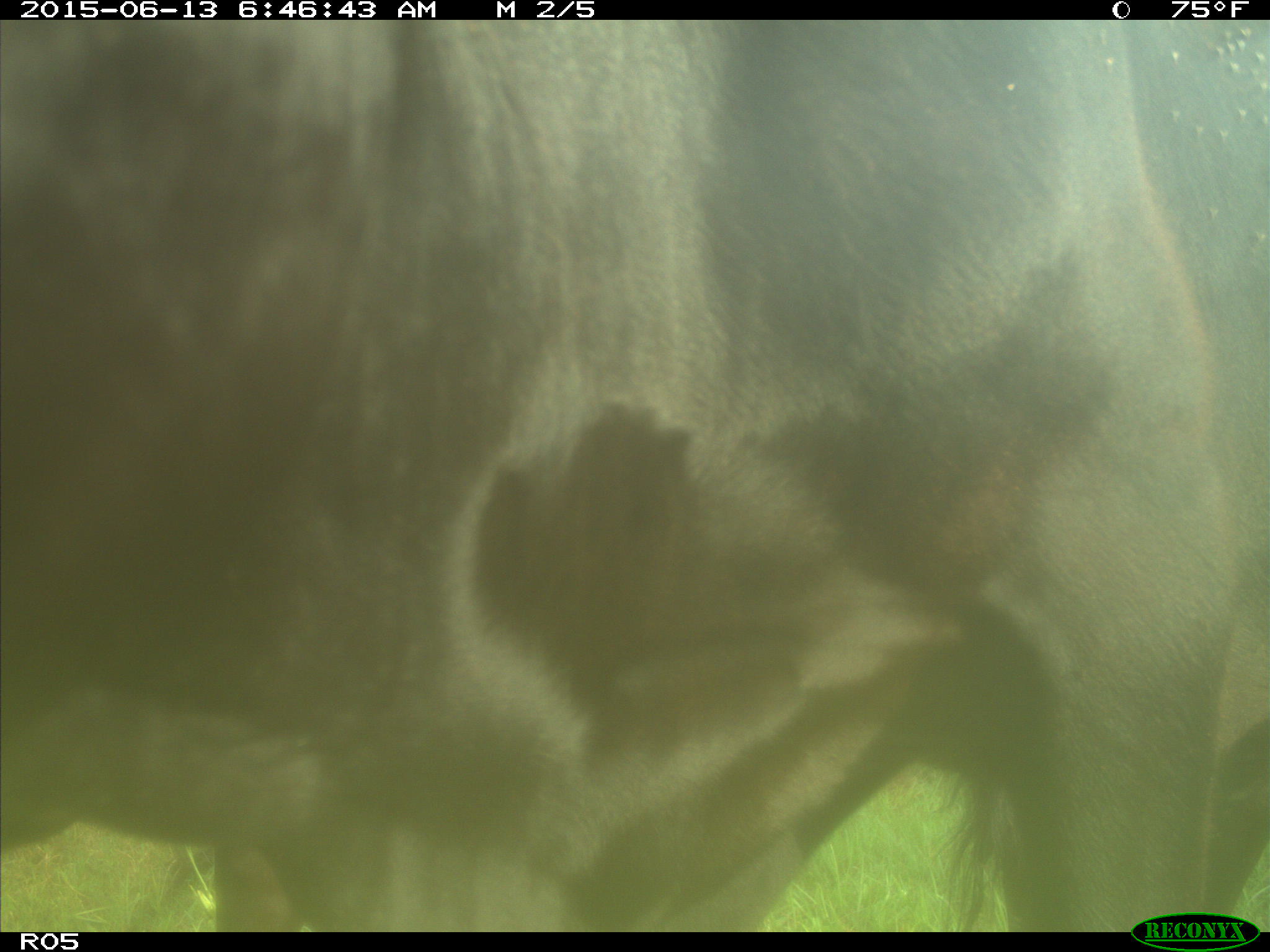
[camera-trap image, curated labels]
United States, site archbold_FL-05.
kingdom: Animalia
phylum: Chordata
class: Mammalia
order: Artiodactyla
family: Bovidae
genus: Bos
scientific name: Bos taurus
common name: domestic cow